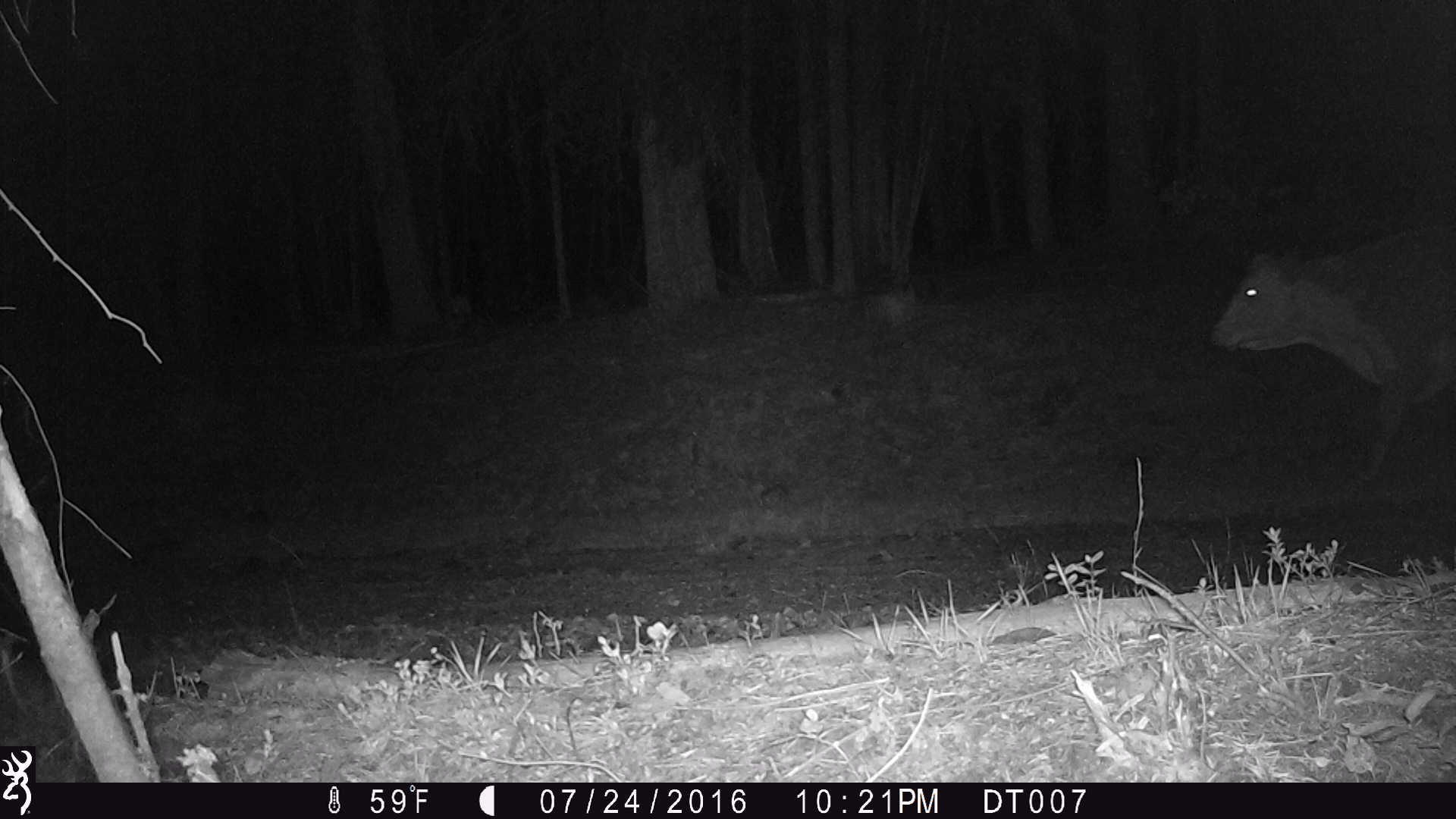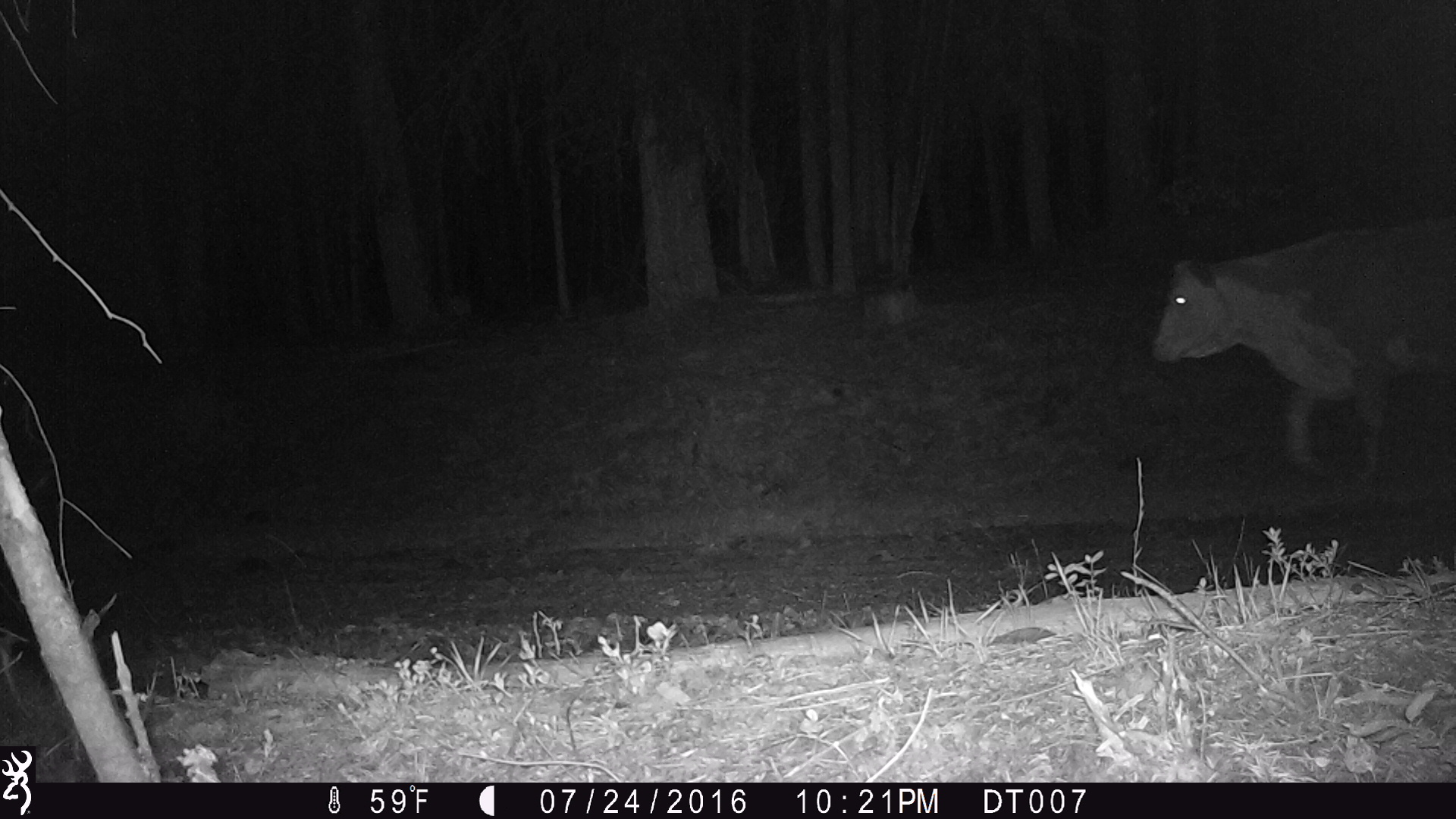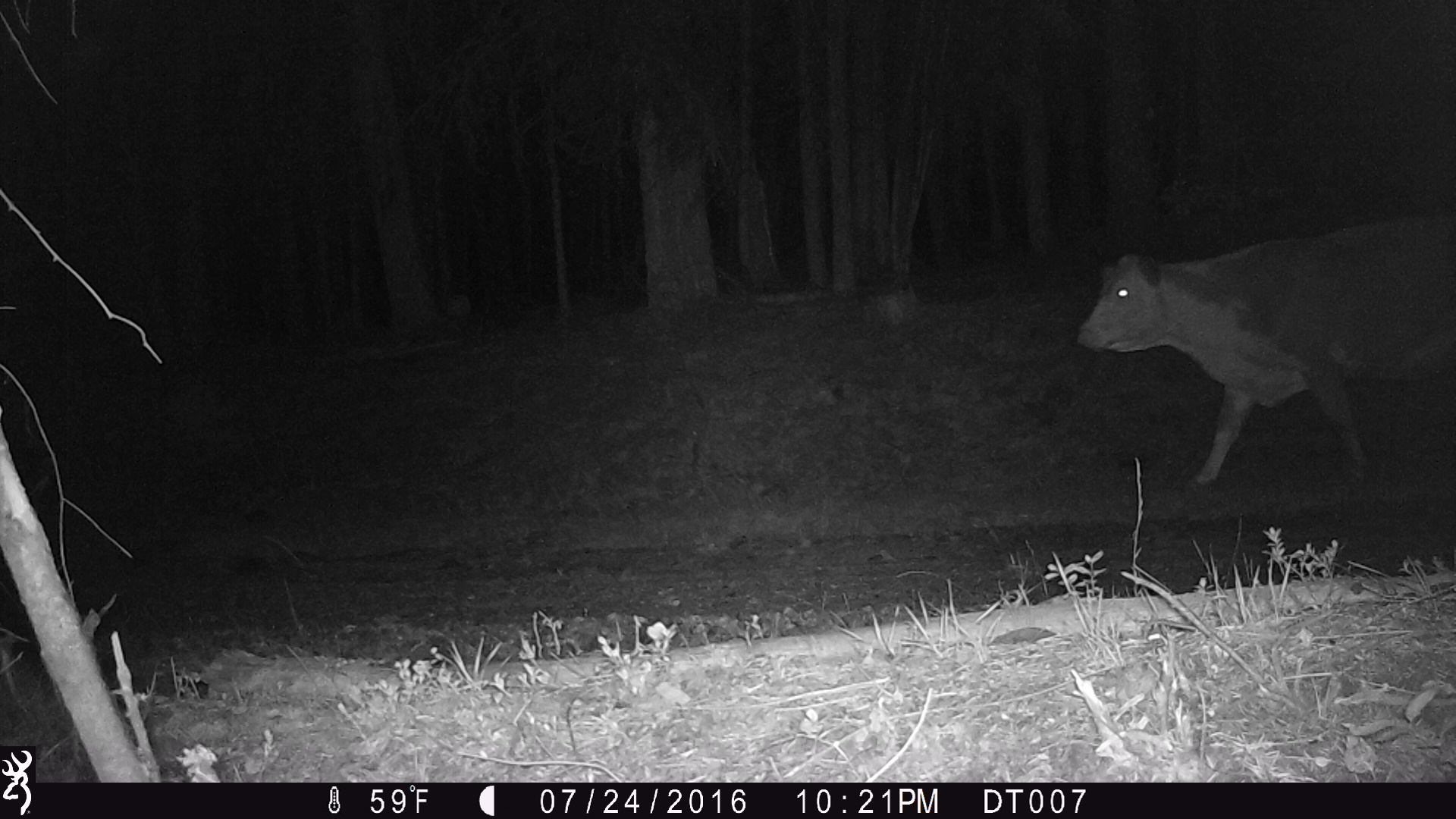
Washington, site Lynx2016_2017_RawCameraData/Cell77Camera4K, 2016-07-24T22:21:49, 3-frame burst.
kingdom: Animalia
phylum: Chordata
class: Mammalia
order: Artiodactyla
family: Bovidae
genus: Bos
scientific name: Bos taurus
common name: domestic cattle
Domestic cattle (Bos taurus). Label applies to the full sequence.